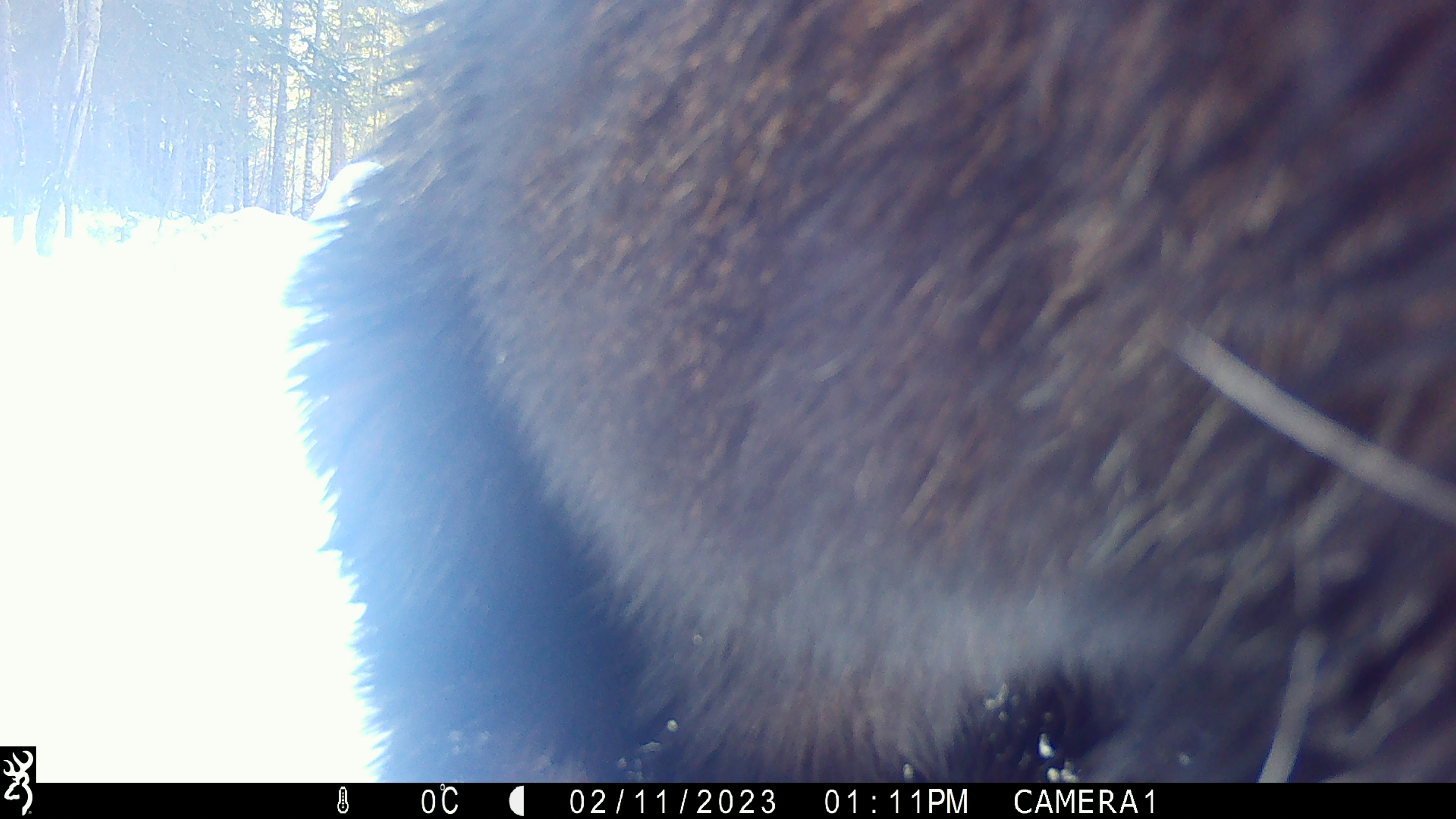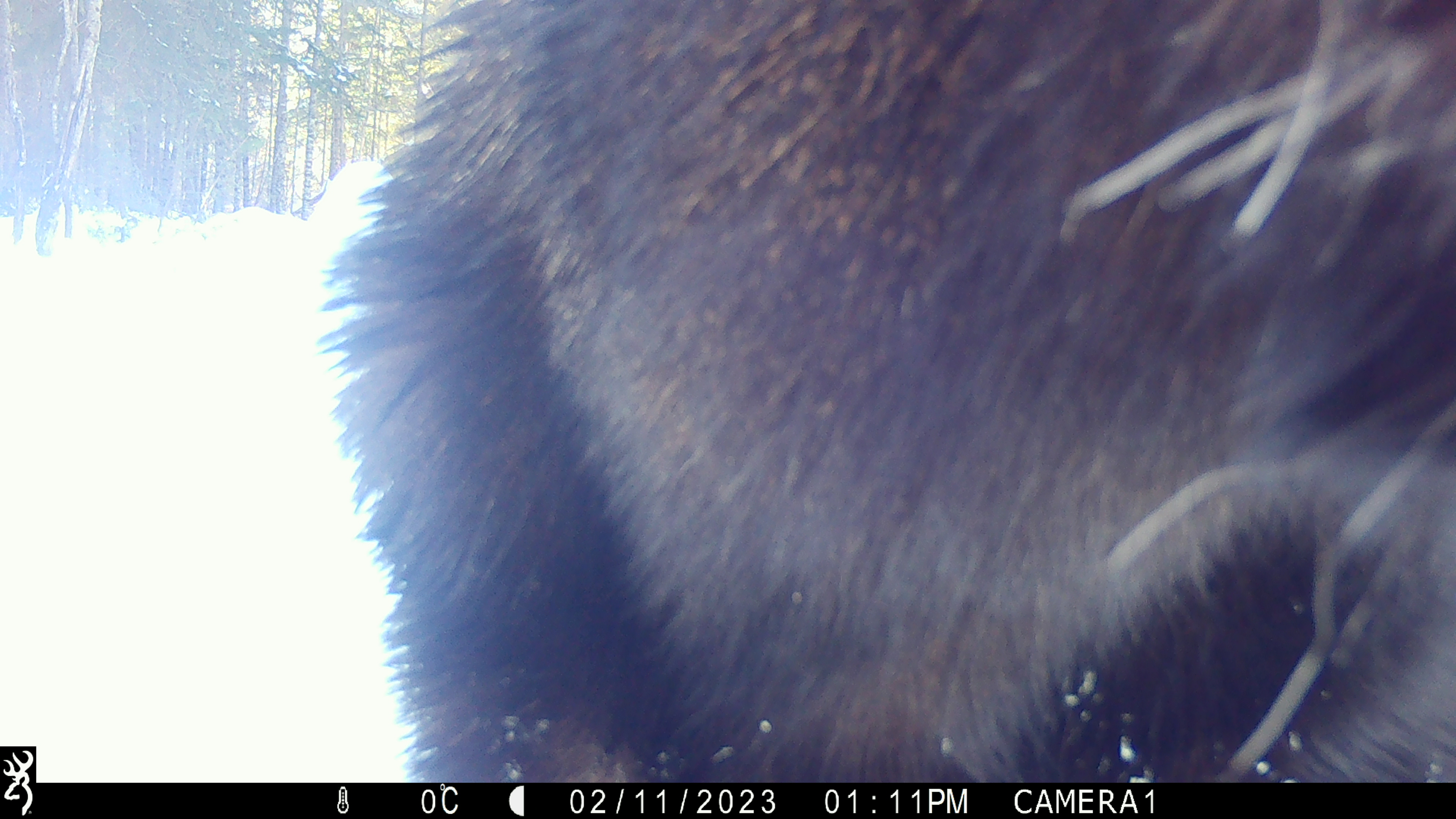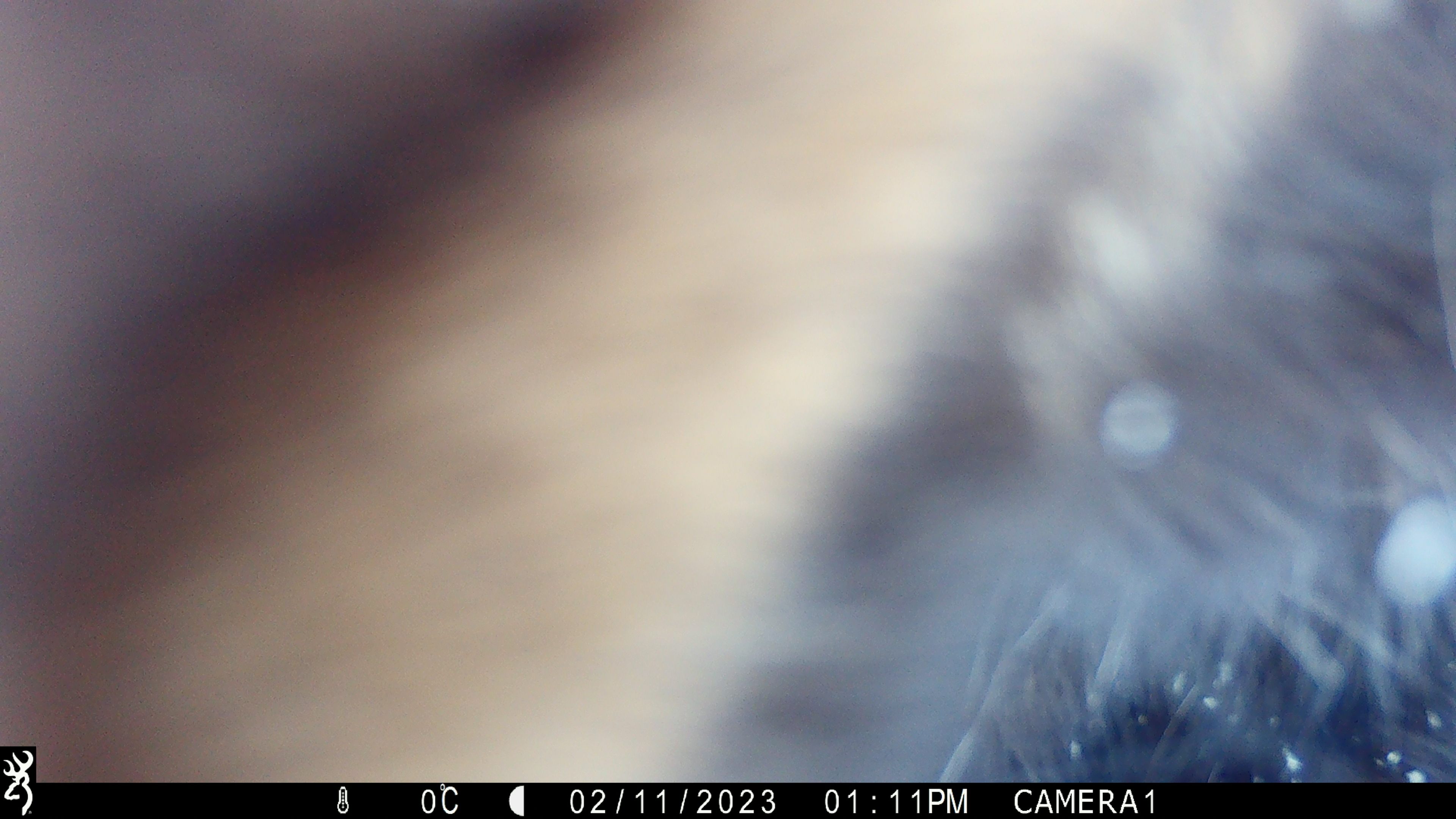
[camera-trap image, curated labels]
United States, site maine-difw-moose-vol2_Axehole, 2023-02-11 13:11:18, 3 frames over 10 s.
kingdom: Animalia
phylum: Chordata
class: Mammalia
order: Artiodactyla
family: Cervidae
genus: Alces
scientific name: Alces alces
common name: moose